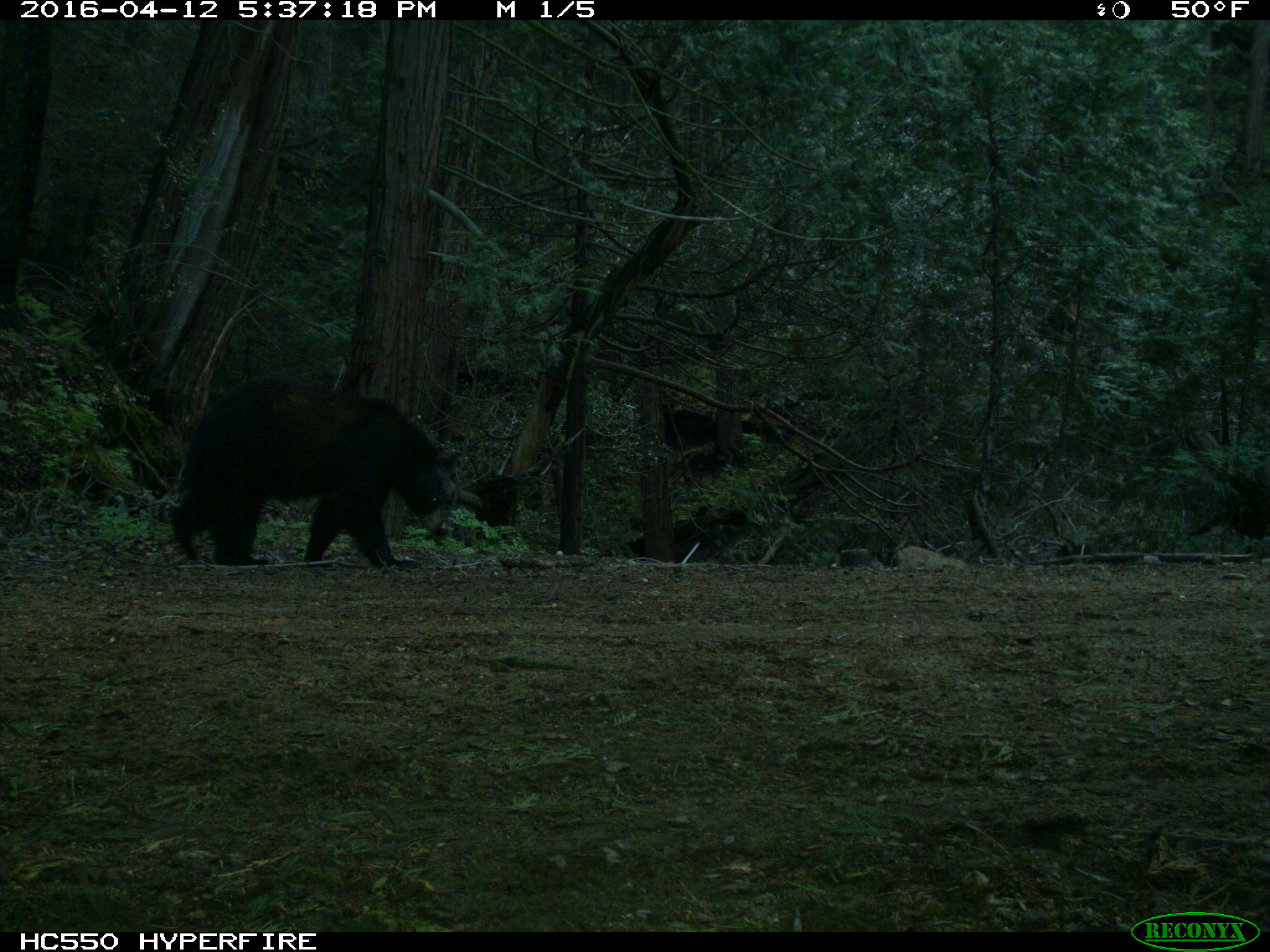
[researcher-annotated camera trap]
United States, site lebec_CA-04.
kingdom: Animalia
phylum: Chordata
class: Mammalia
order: Carnivora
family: Ursidae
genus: Ursus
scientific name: Ursus americanus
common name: american black bear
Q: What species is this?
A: Ursus americanus (american black bear).